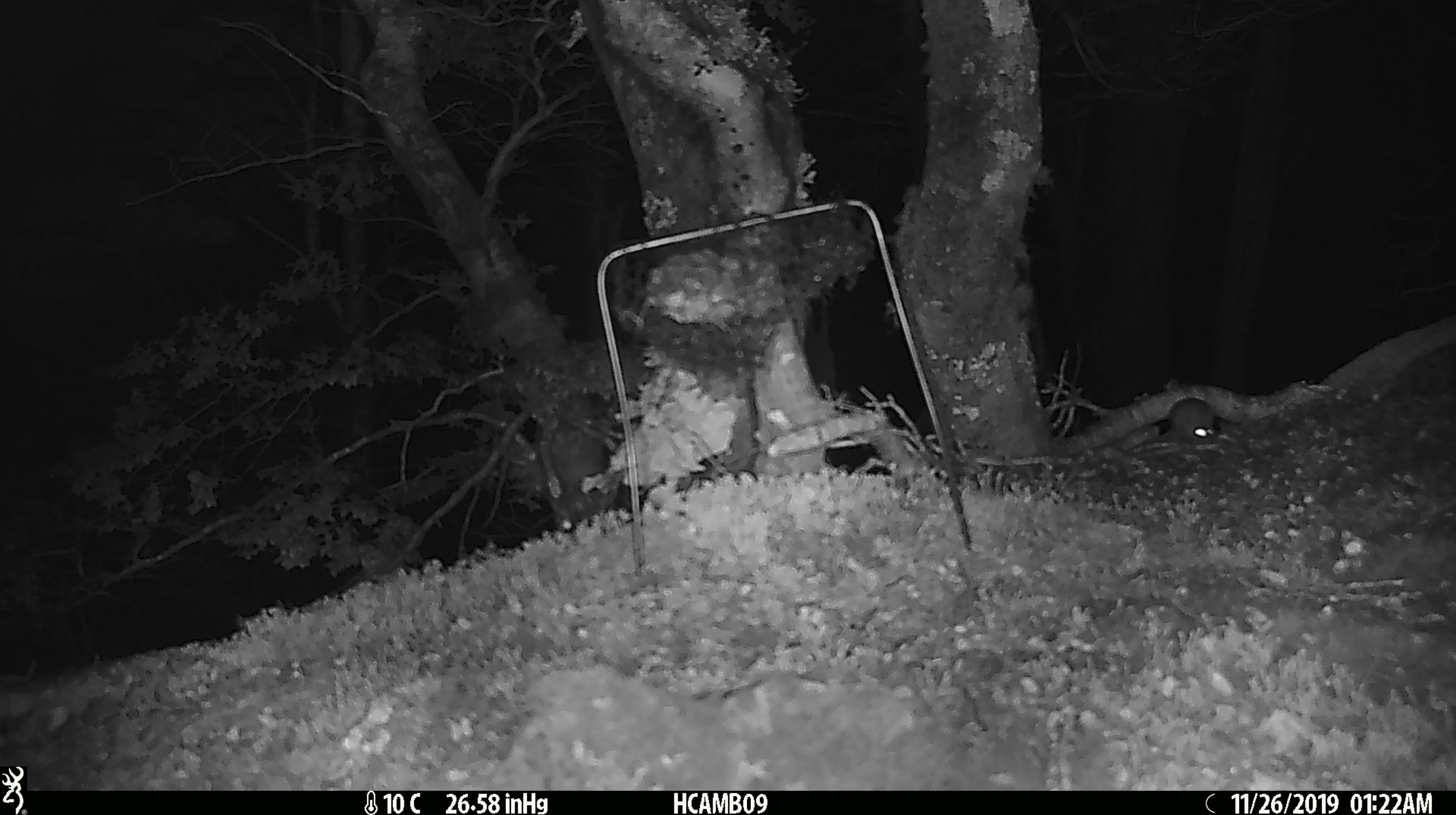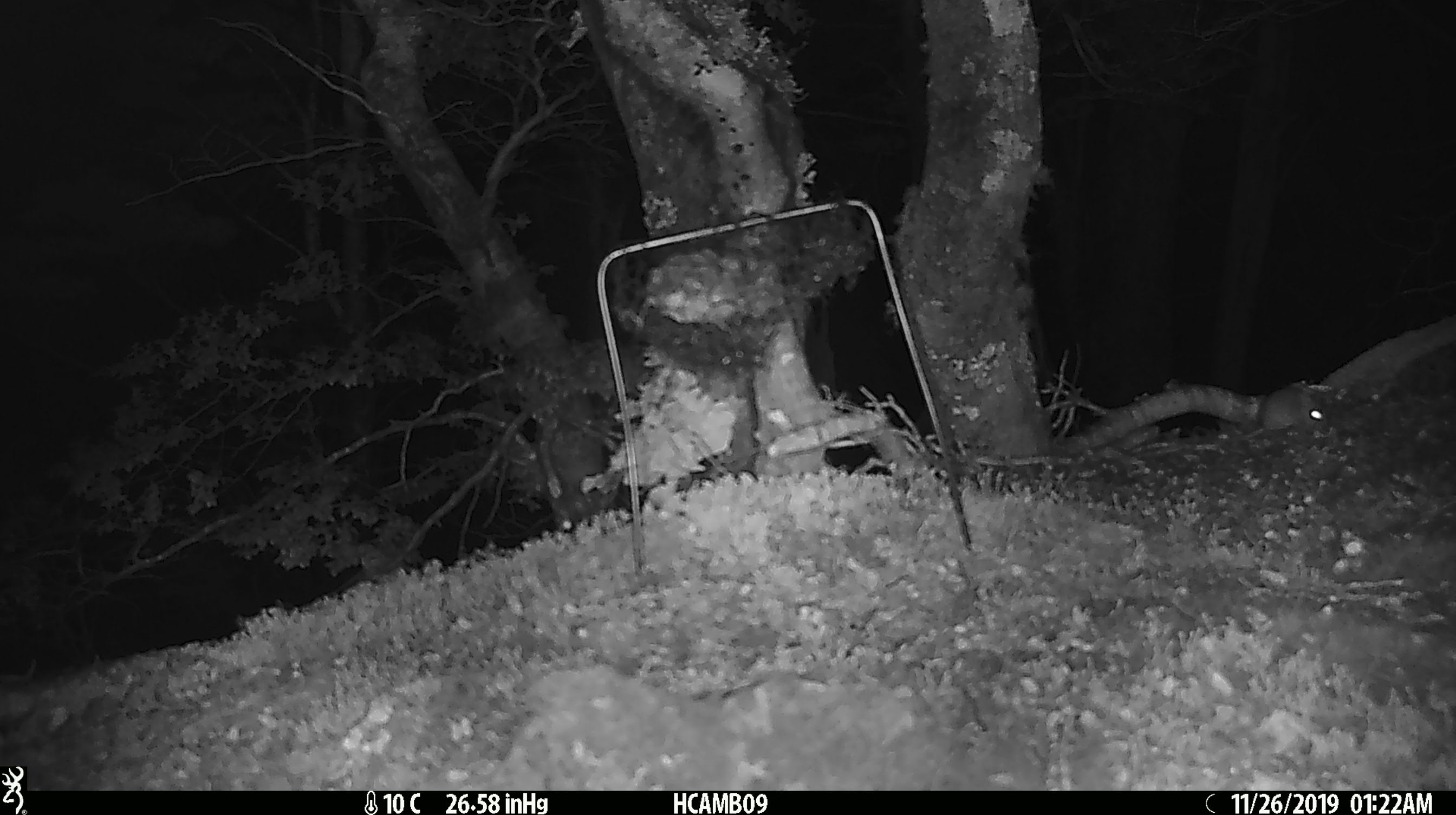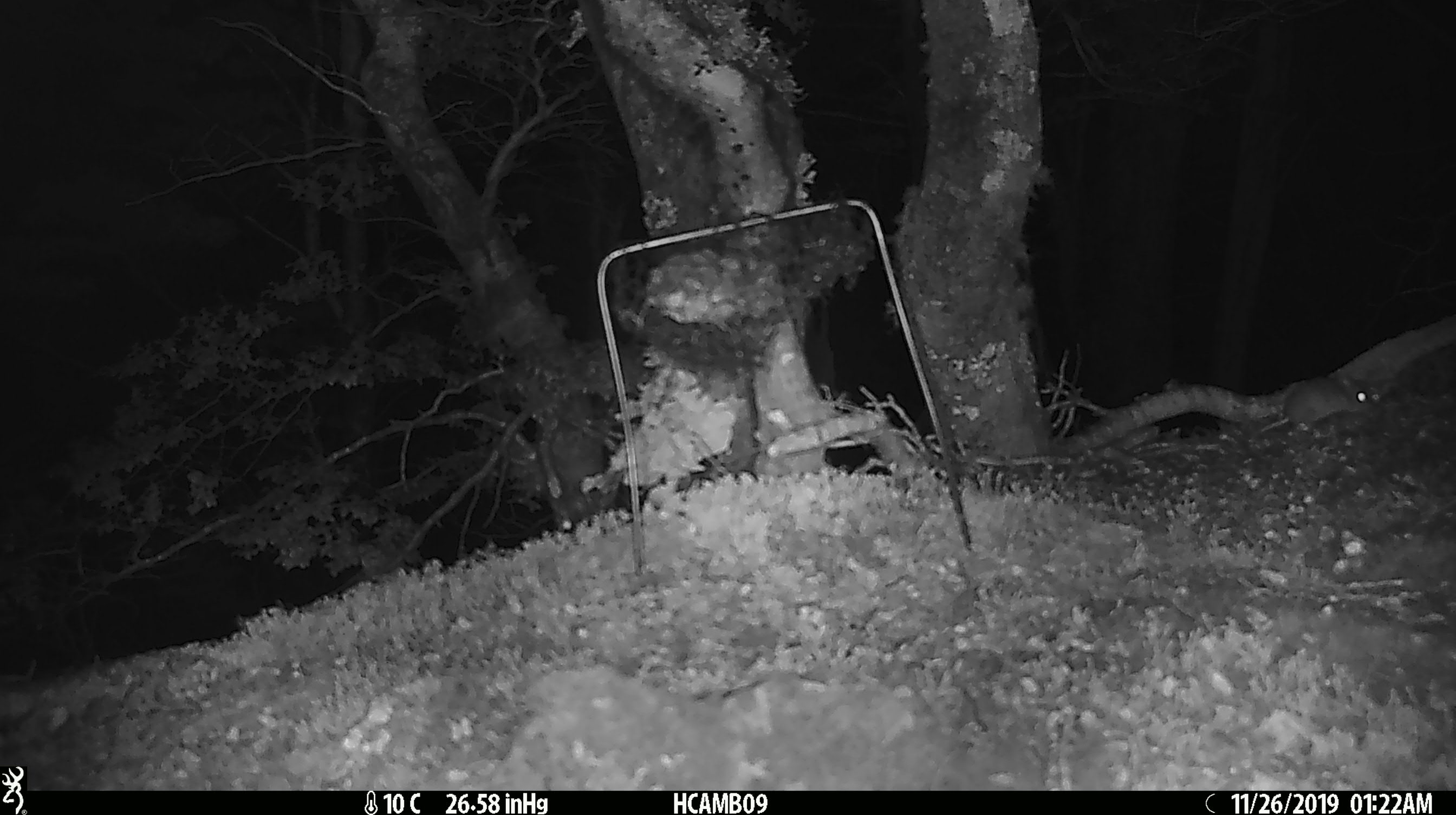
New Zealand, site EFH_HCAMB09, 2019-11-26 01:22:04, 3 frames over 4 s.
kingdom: Animalia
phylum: Chordata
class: Mammalia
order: Rodentia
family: Muridae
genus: Mus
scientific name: Mus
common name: mouse